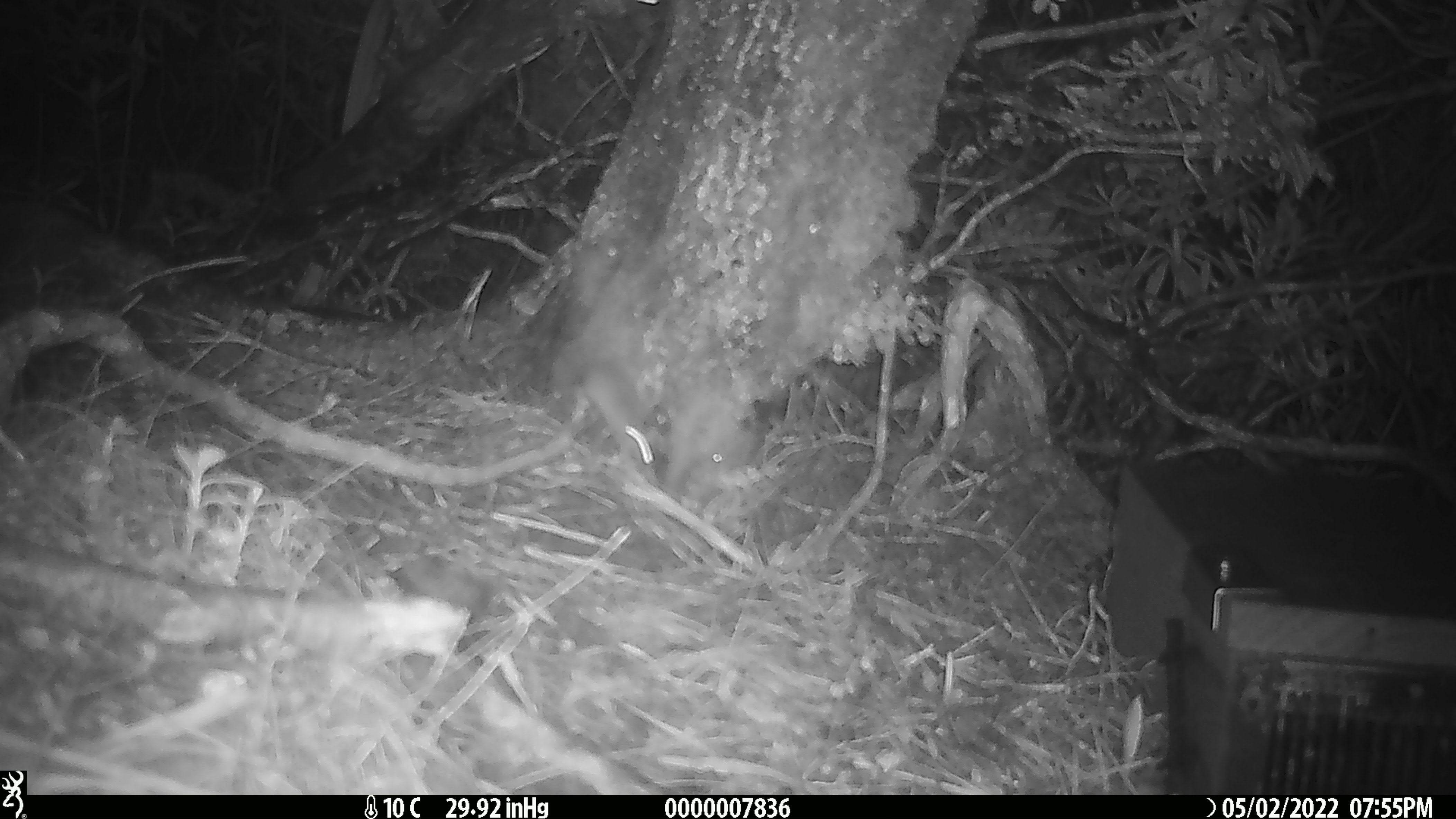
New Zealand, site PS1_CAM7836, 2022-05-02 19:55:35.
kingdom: Animalia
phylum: Chordata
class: Mammalia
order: Rodentia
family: Muridae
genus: Mus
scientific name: Mus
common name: mouse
Mouse (Mus).